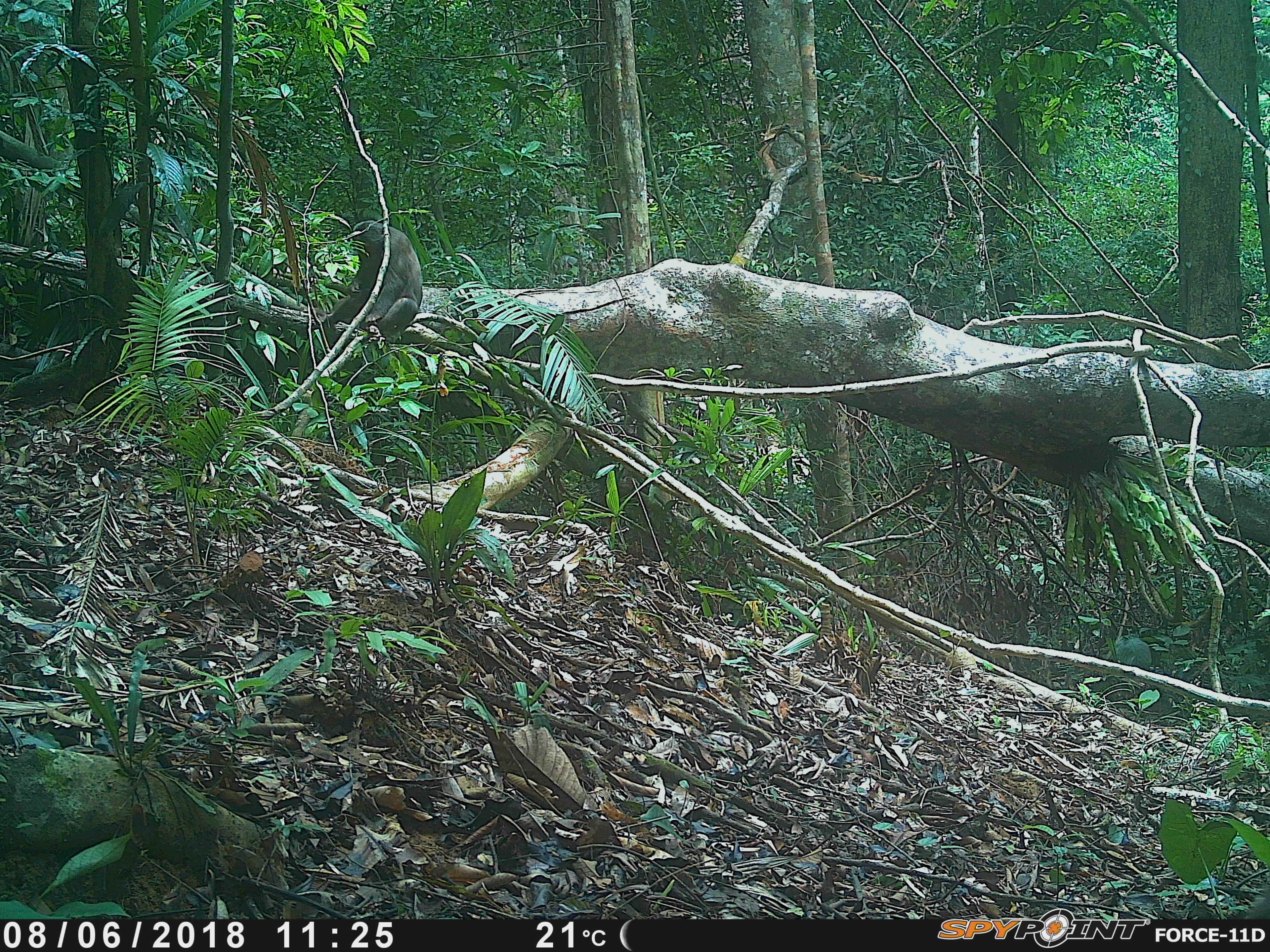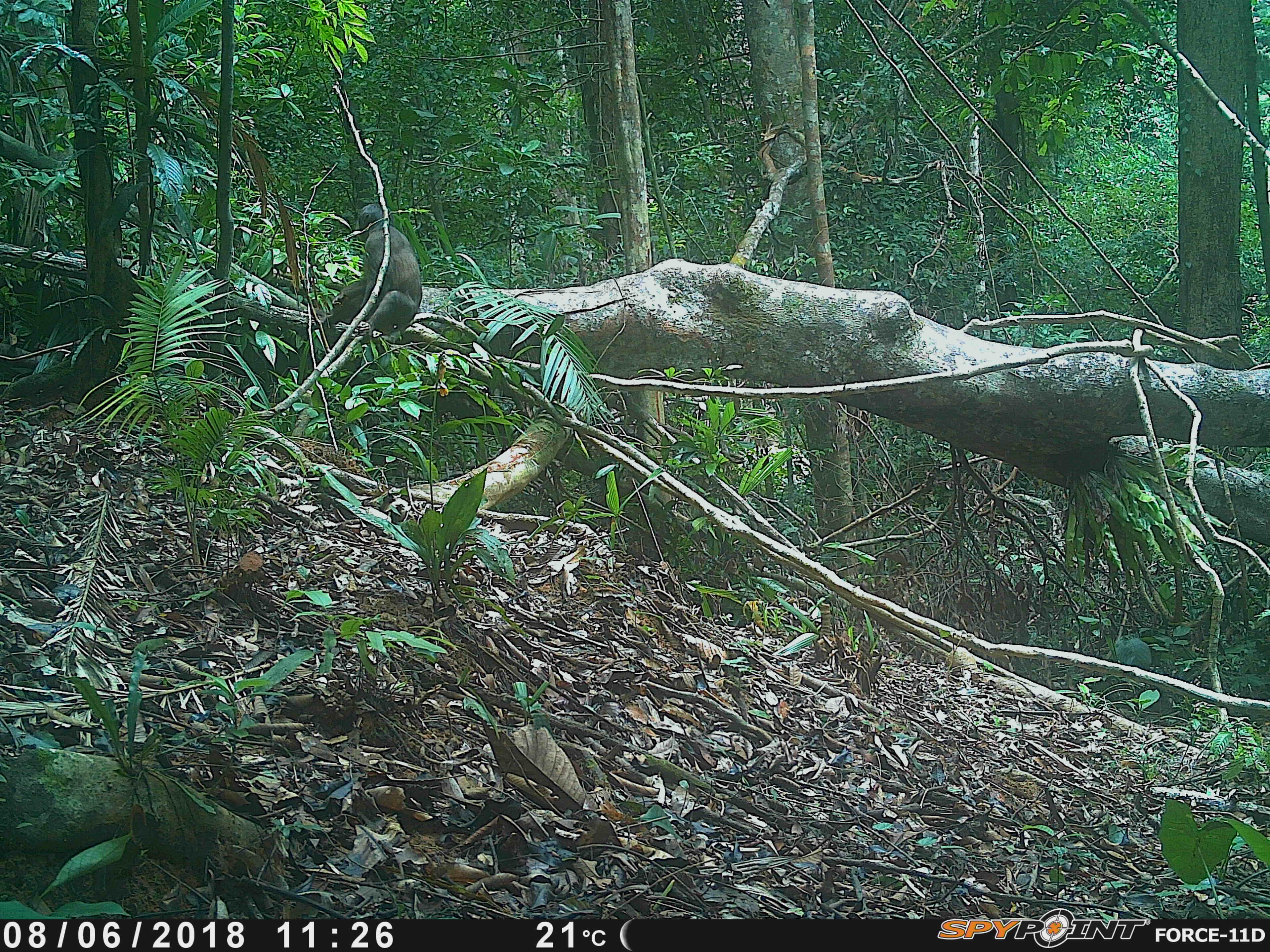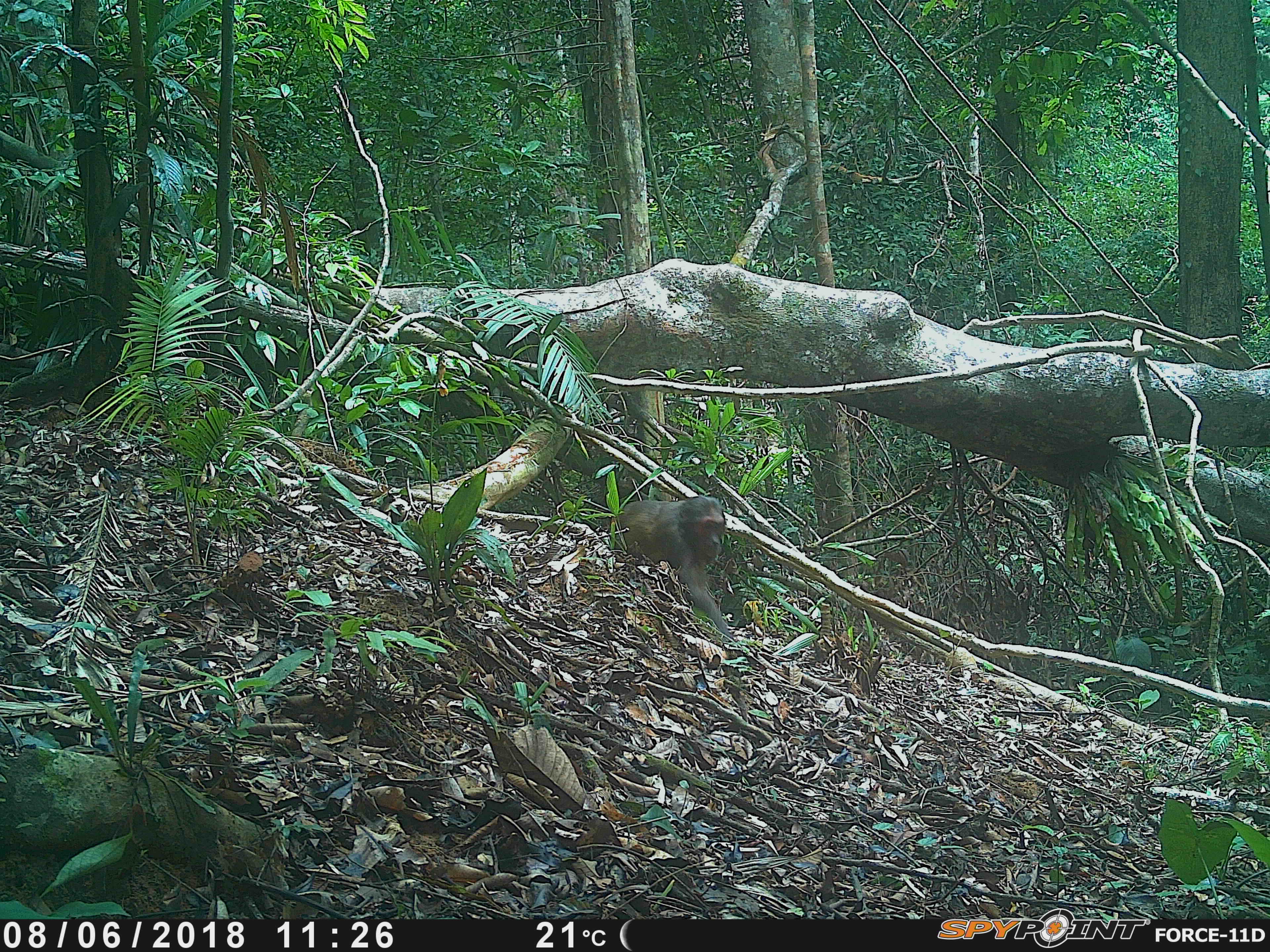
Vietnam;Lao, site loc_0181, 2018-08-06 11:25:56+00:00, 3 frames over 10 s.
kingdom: Animalia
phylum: Chordata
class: Mammalia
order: Primates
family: Cercopithecidae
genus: Macaca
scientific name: Macaca arctoides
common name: stump-tailed macaque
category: stump tailed macaque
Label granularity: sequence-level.